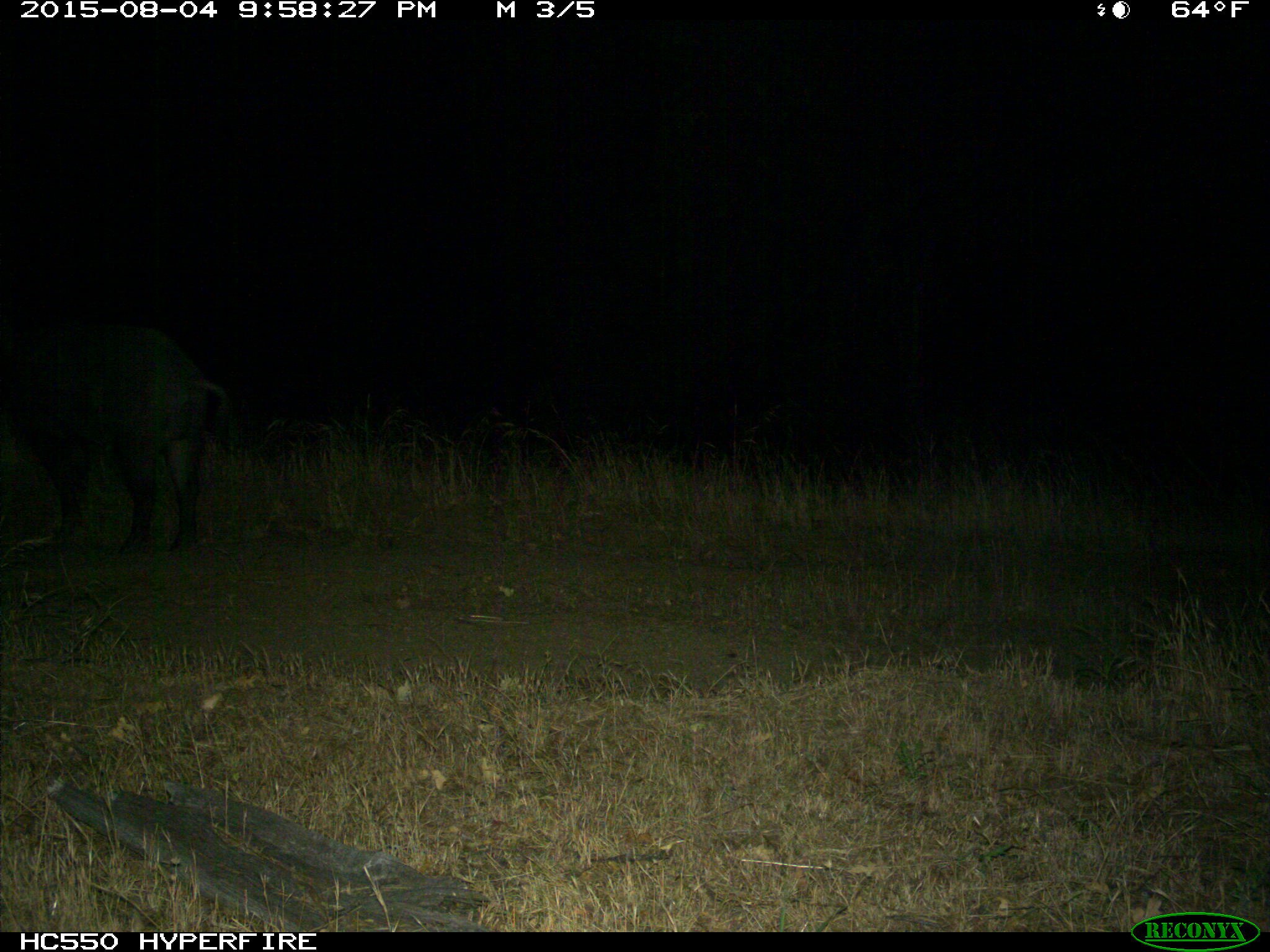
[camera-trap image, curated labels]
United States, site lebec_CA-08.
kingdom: Animalia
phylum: Chordata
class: Mammalia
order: Artiodactyla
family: Suidae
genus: Sus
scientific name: Sus scrofa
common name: wild boar